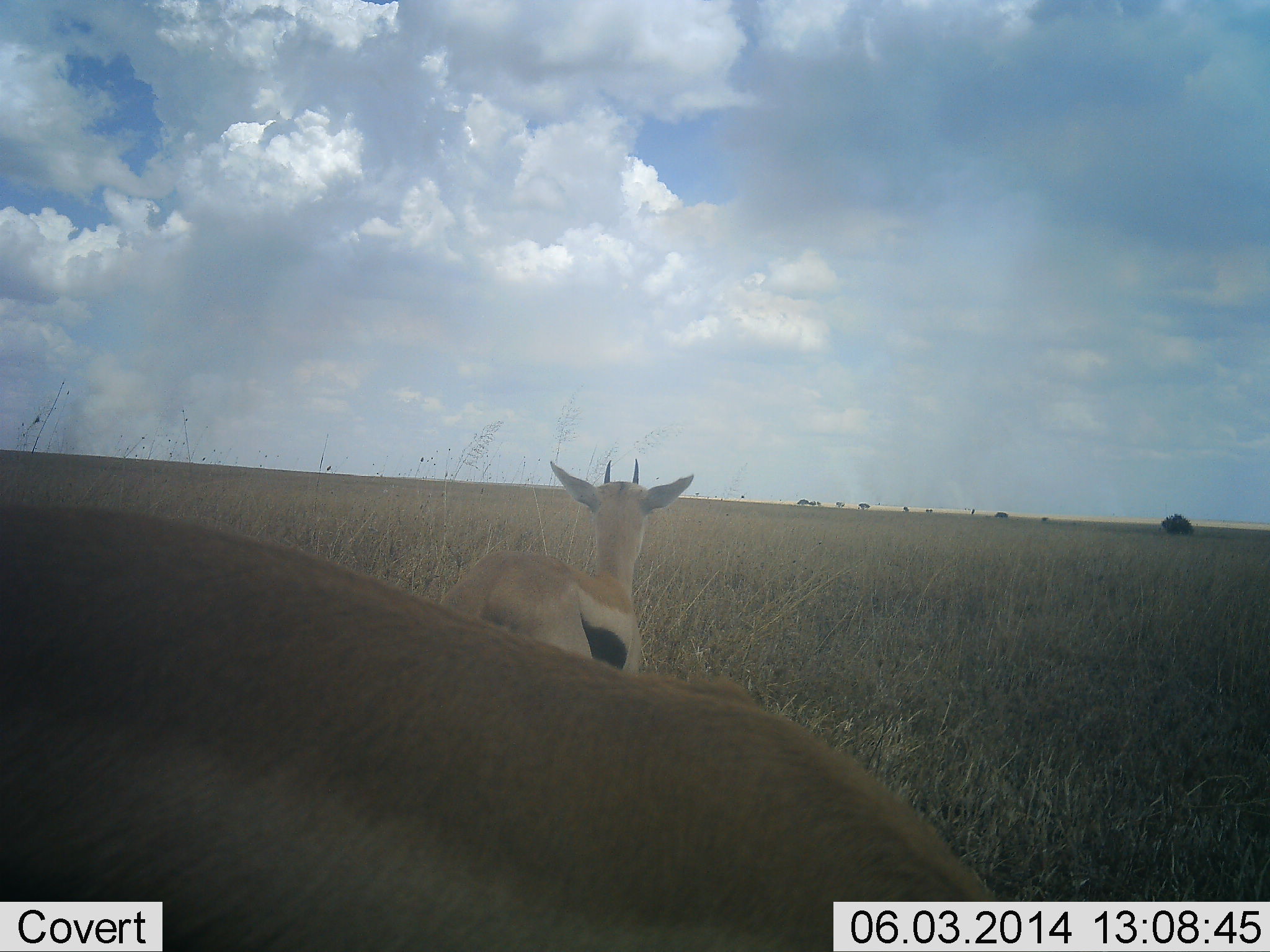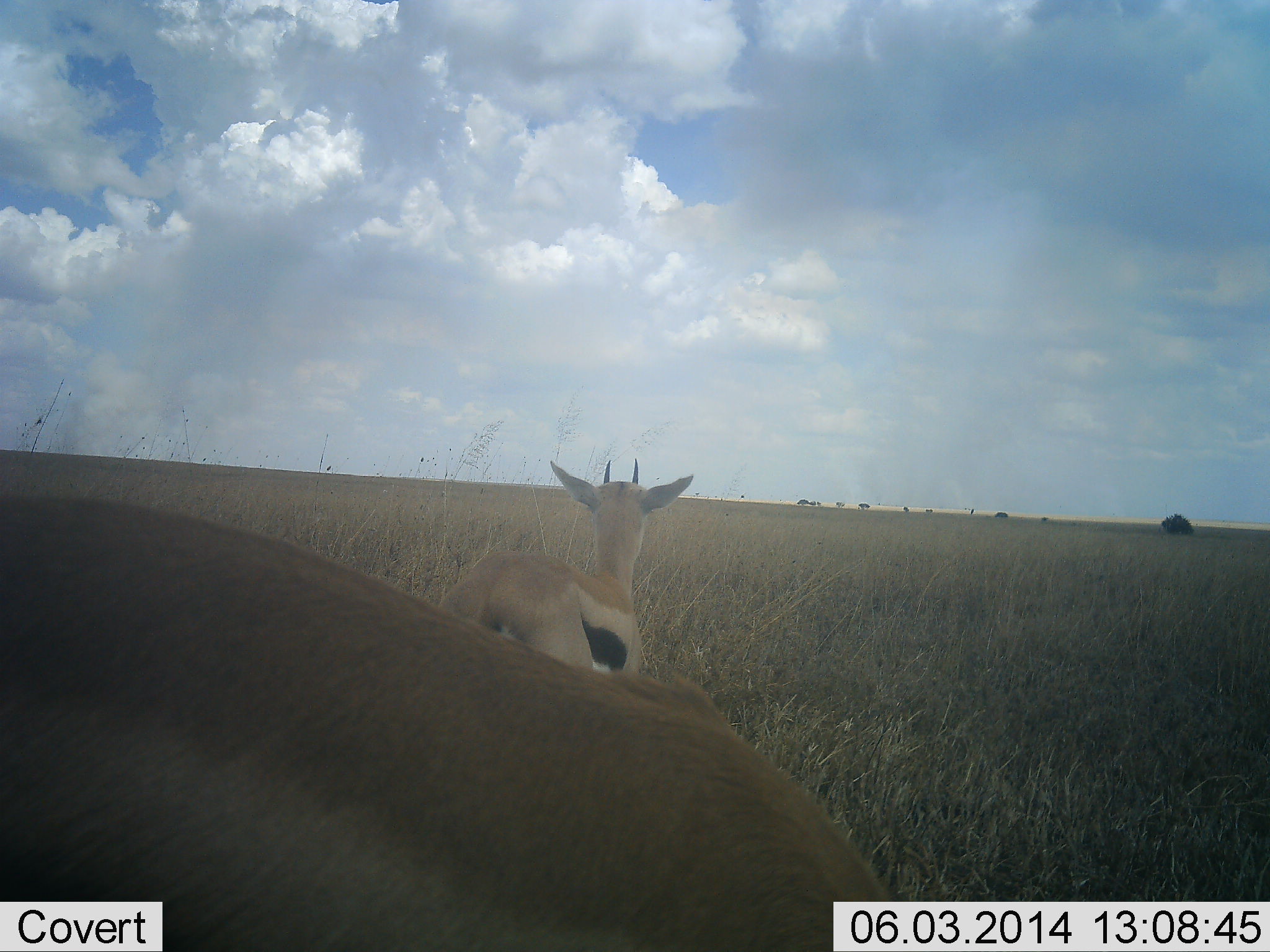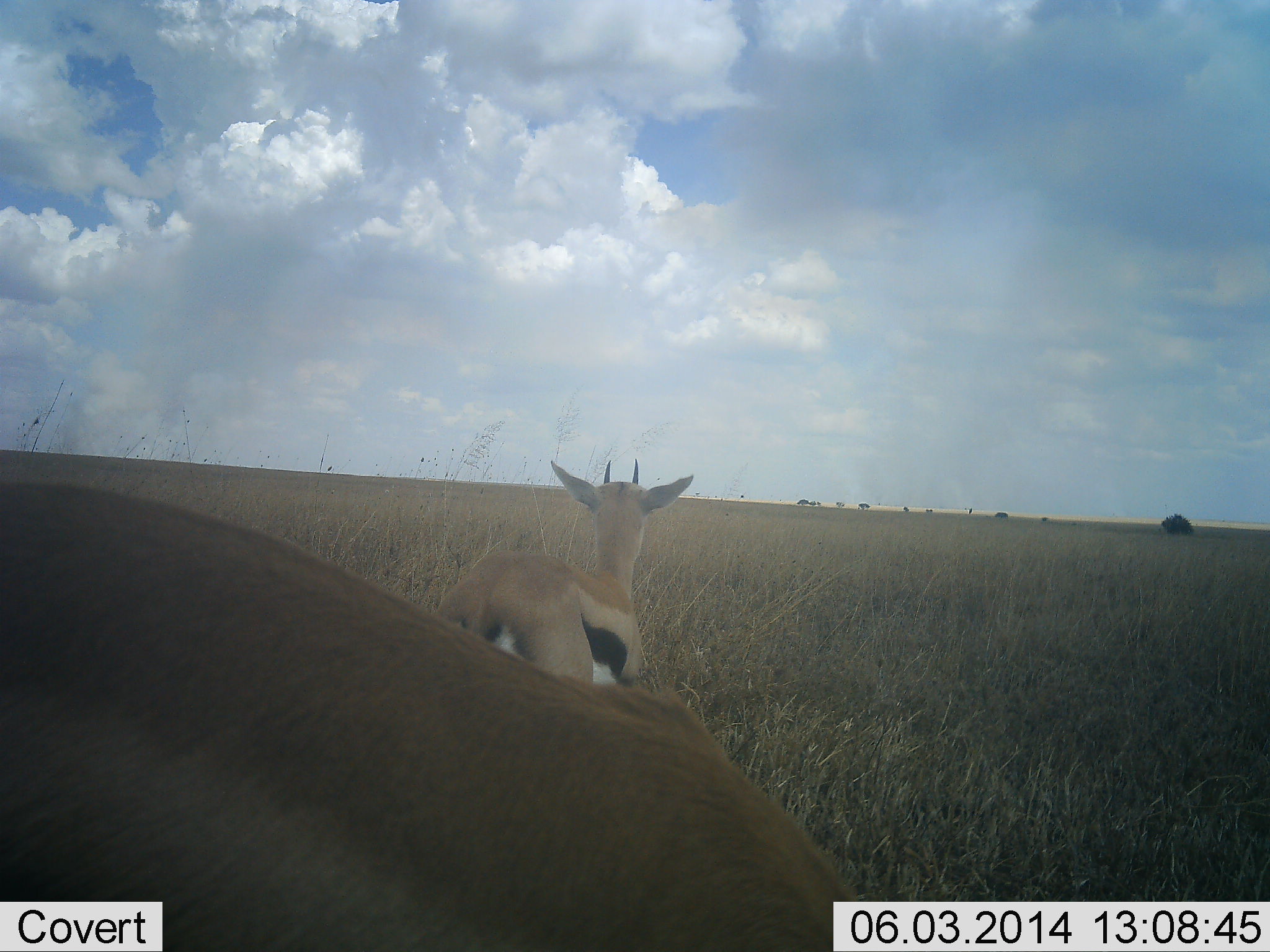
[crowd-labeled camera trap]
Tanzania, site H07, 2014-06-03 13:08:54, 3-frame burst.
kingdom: Animalia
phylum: Chordata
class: Mammalia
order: Artiodactyla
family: Bovidae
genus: Eudorcas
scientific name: Eudorcas thomsonii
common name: thomson's gazelle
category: gazellethomsons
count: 2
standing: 100%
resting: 0%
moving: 0%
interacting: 0%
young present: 10%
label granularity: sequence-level